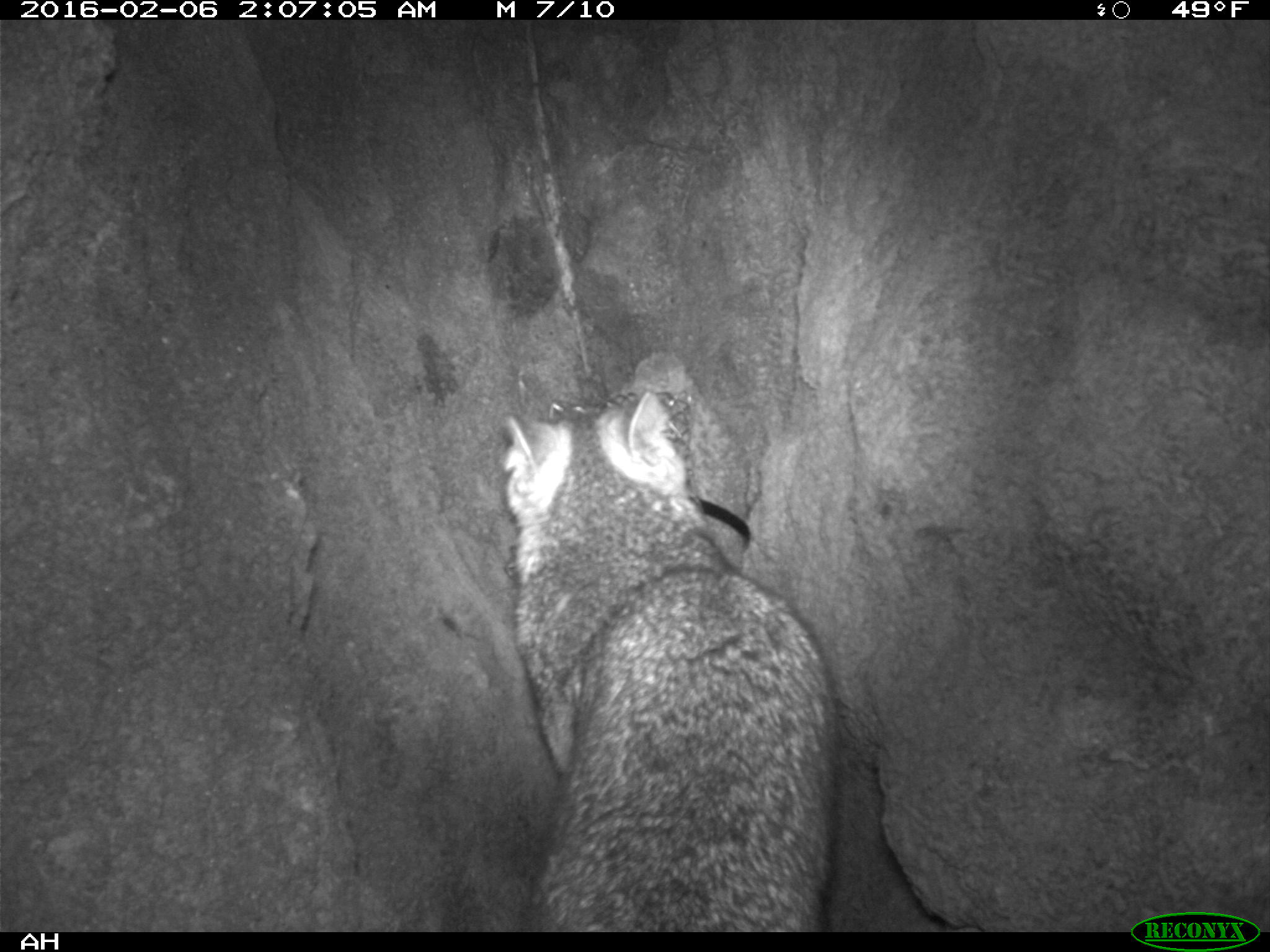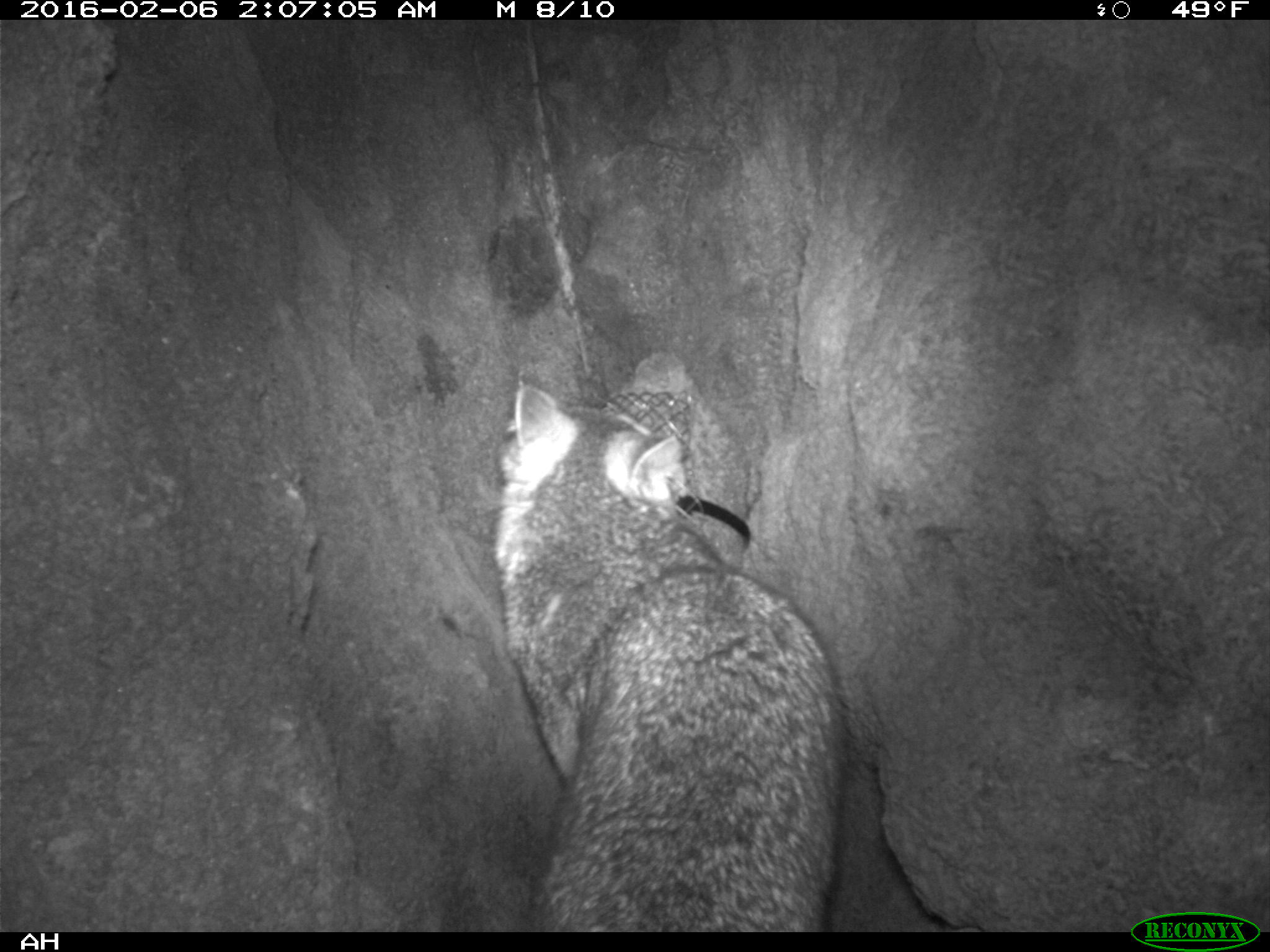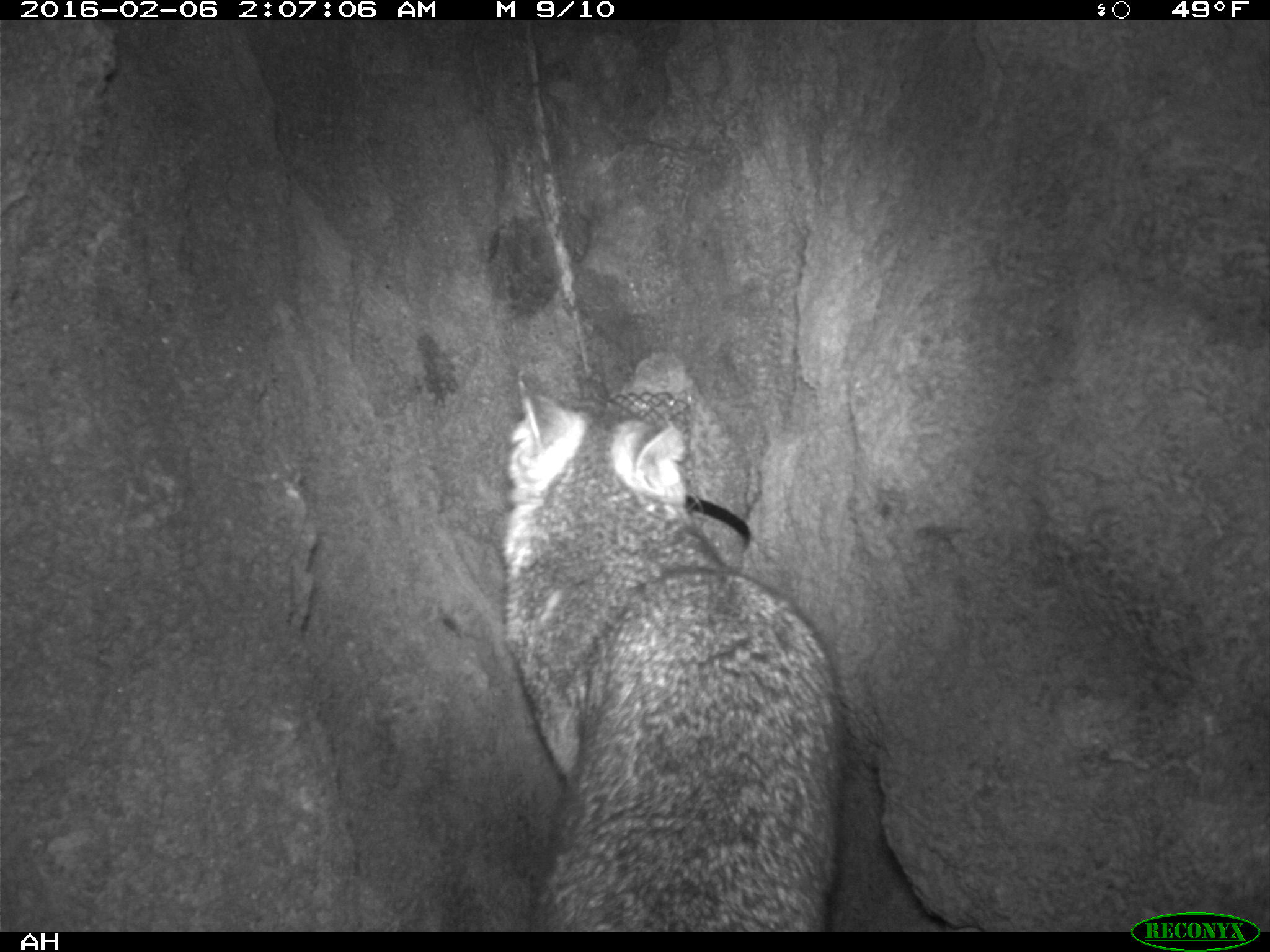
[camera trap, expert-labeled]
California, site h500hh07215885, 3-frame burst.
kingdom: Animalia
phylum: Chordata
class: Mammalia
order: Carnivora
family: Canidae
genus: Urocyon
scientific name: Urocyon littoralis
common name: island fox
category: fox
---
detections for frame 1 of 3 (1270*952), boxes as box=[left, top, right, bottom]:
fox: box=[502, 389, 835, 931]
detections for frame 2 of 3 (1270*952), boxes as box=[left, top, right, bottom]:
fox: box=[492, 382, 846, 929]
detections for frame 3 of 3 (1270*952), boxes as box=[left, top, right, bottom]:
fox: box=[501, 371, 845, 933]